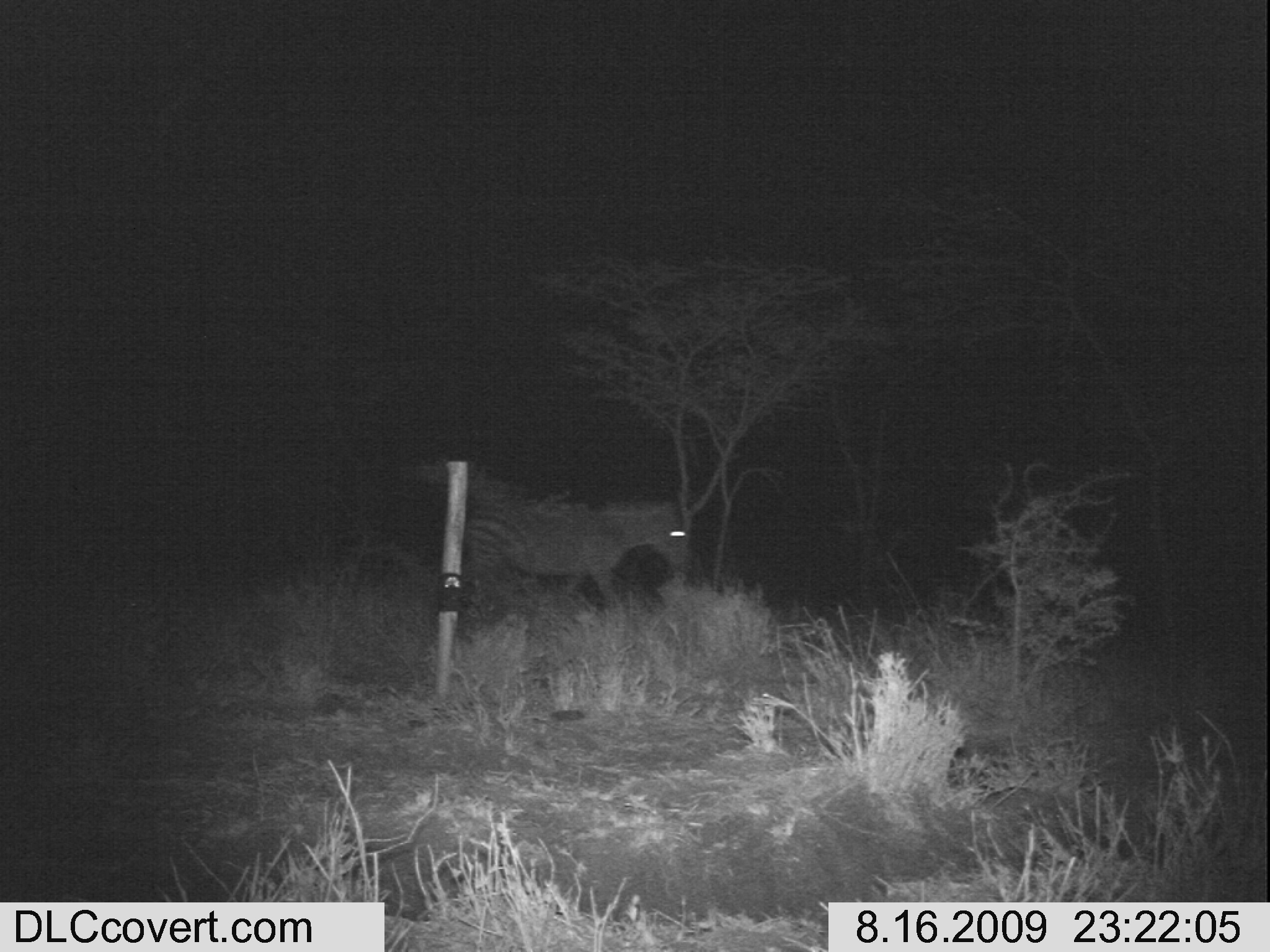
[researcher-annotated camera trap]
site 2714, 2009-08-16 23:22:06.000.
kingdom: Animalia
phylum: Chordata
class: Mammalia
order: Perissodactyla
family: Equidae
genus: Equus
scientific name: Equus quagga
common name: plains zebra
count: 1